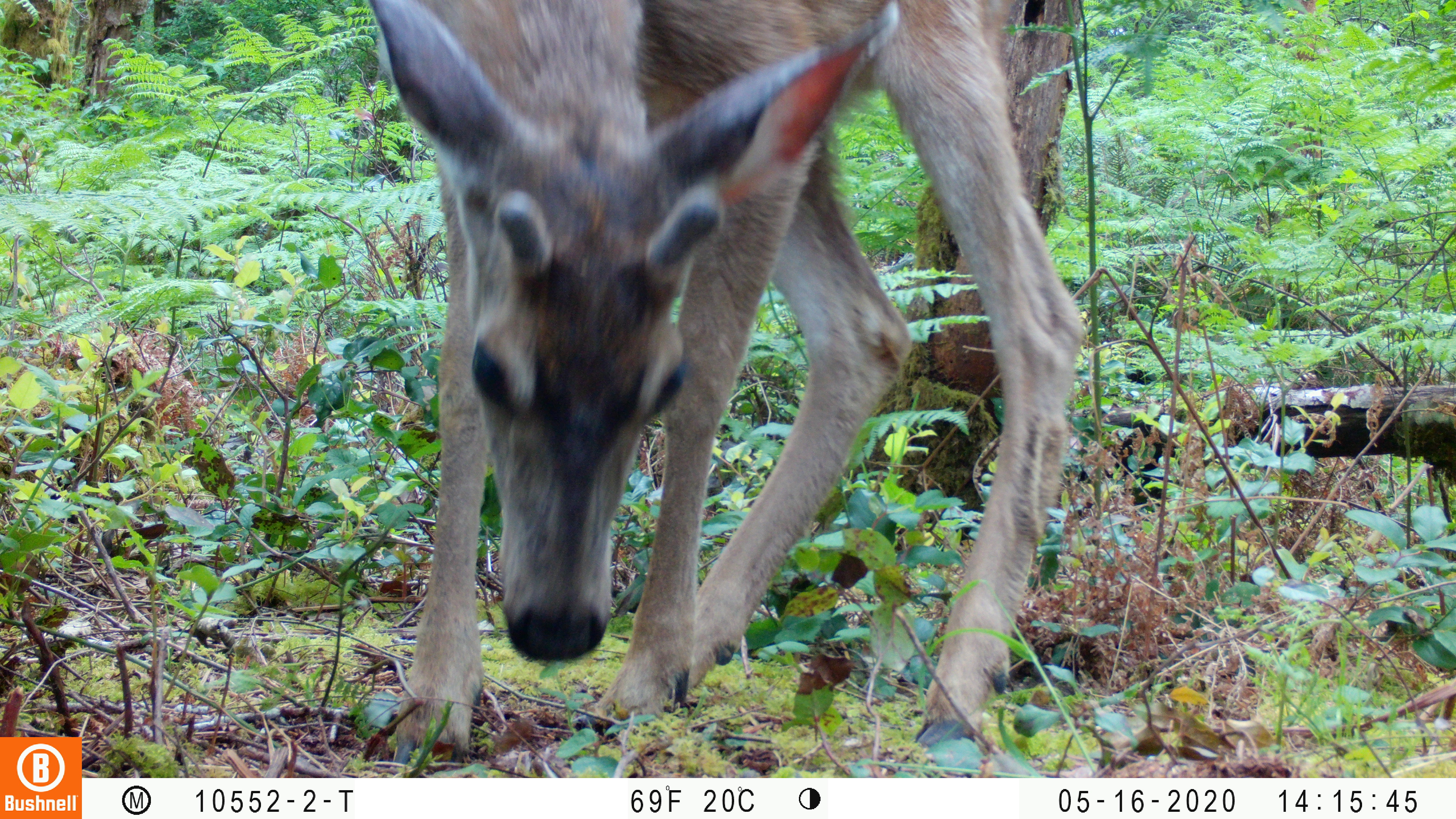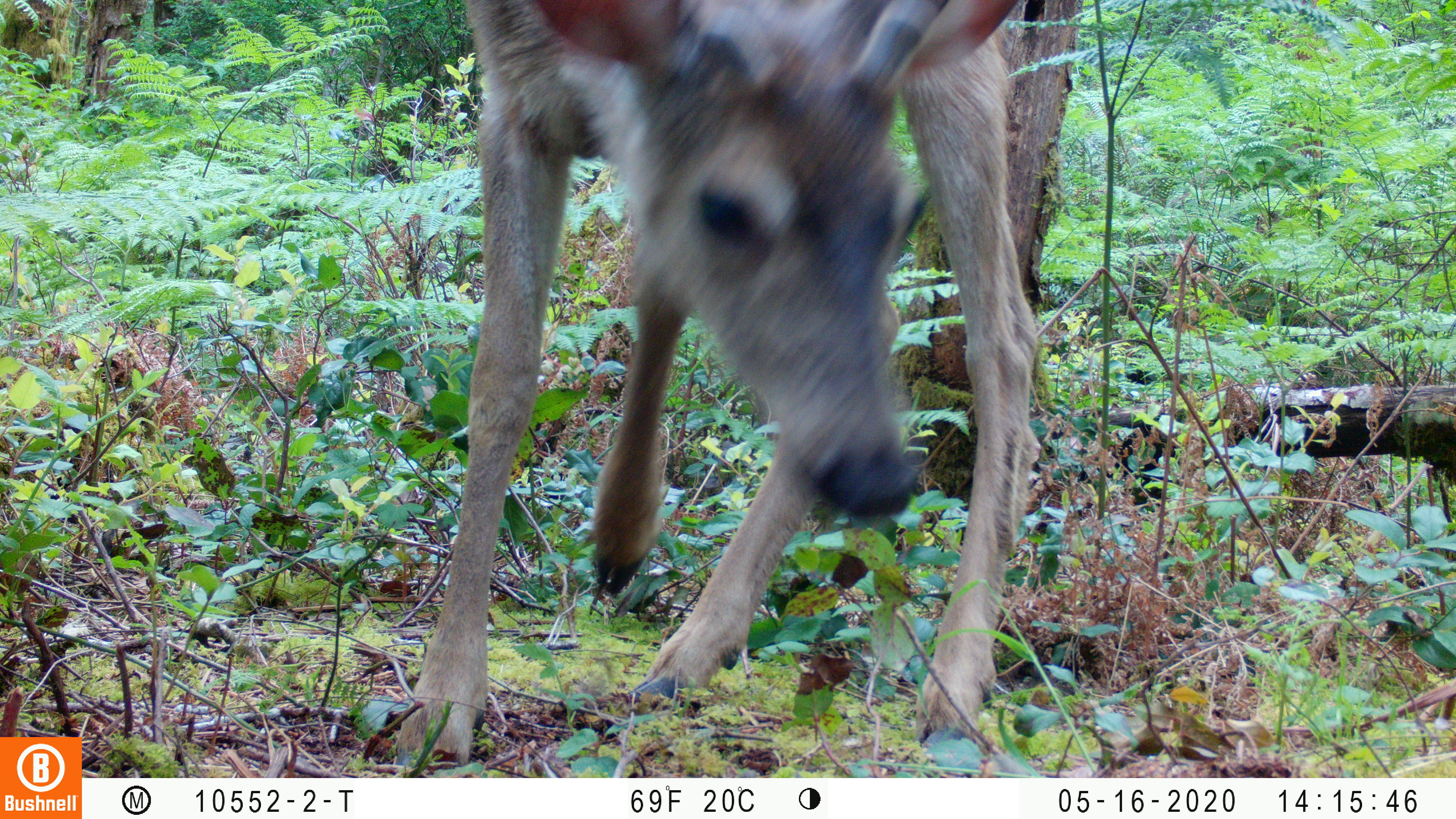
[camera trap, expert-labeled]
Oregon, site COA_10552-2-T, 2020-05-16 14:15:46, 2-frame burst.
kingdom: Animalia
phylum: Chordata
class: Mammalia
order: Artiodactyla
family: Cervidae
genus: Odocoileus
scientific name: Odocoileus hemionus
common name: black-tailed deer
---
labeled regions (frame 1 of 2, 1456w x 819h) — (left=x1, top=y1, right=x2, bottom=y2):
black-tailed deer: (left=355, top=0, right=1092, bottom=755)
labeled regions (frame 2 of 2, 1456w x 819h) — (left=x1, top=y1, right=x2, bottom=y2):
black-tailed deer: (left=381, top=0, right=1049, bottom=765)